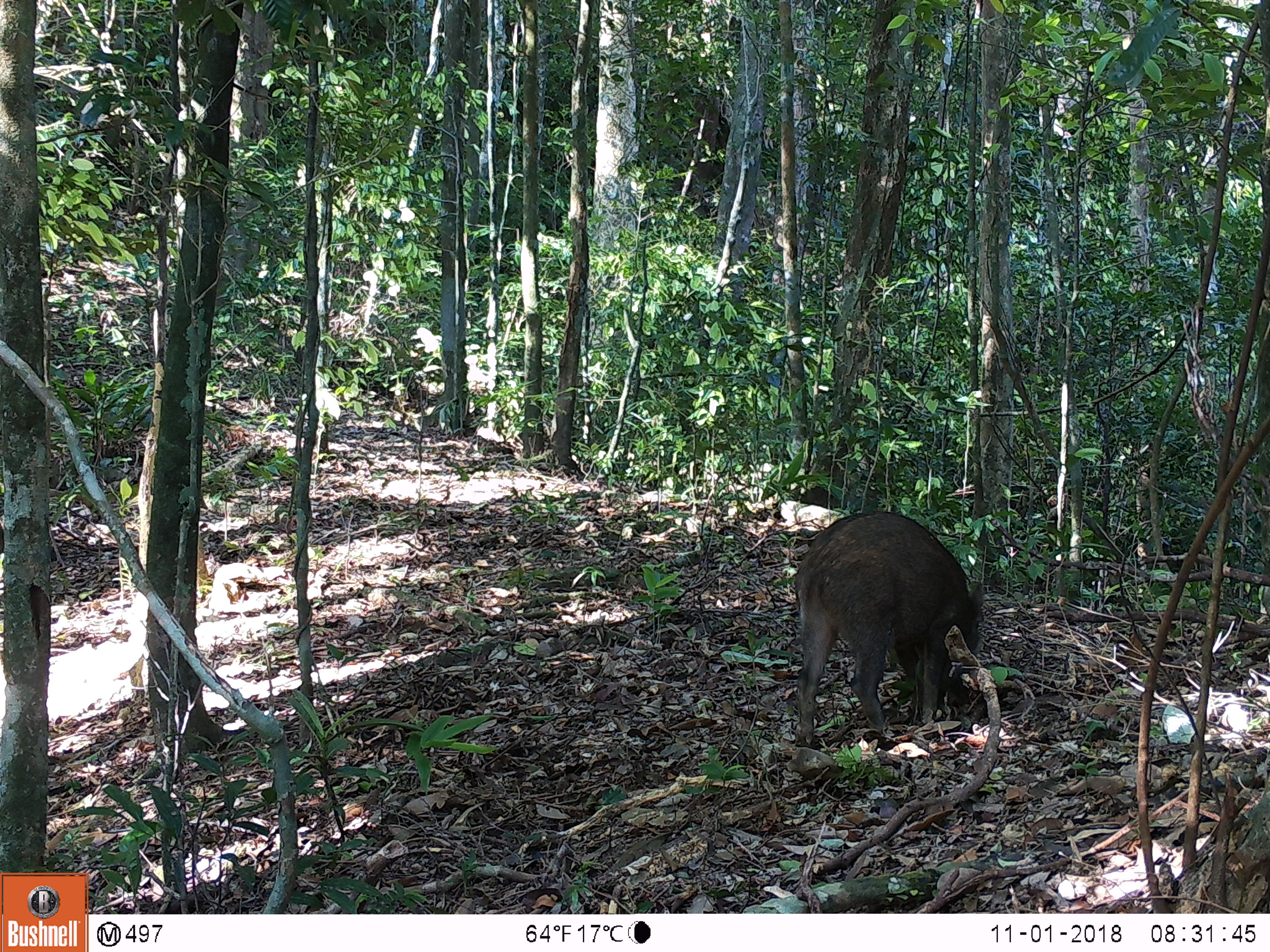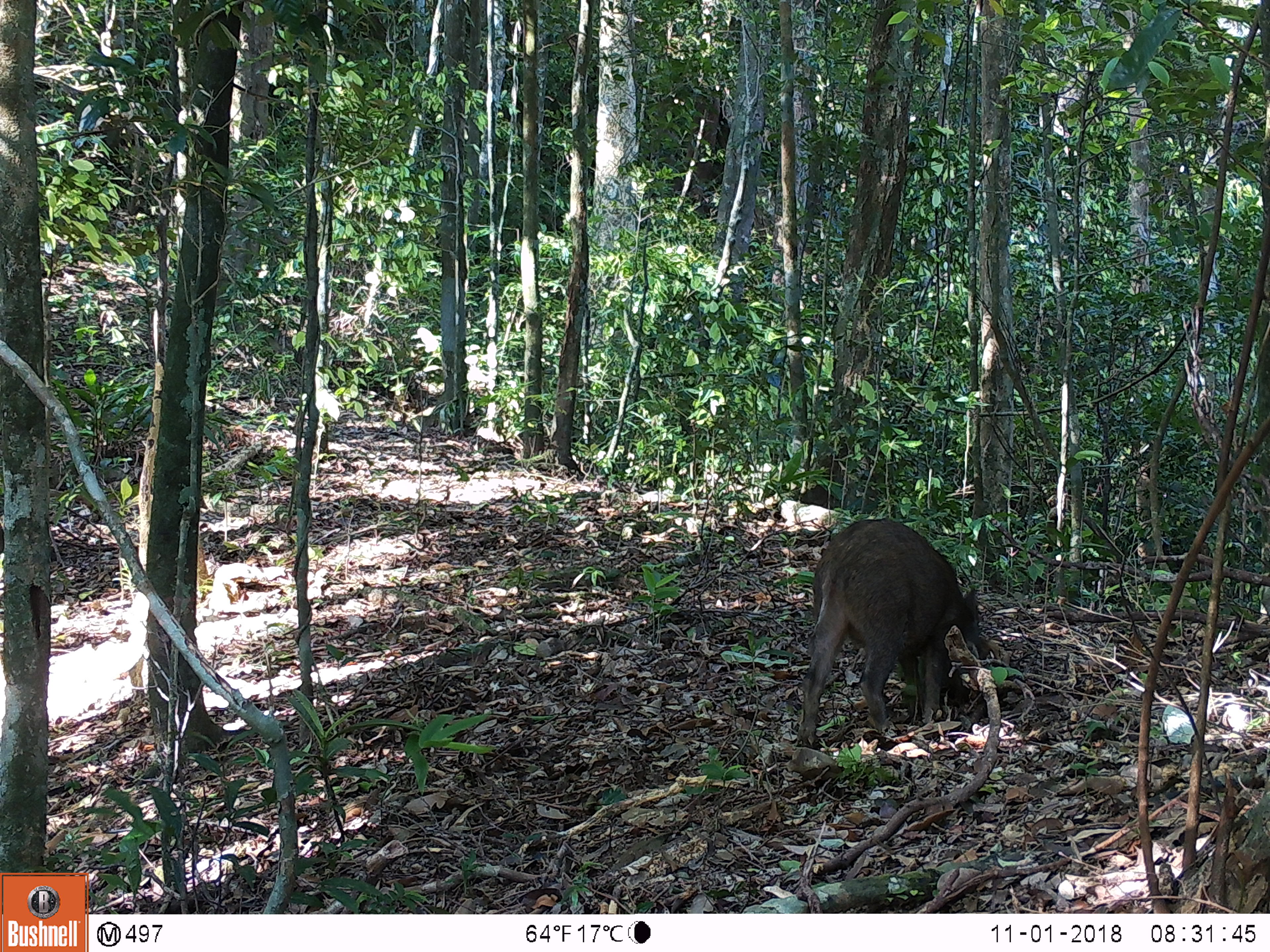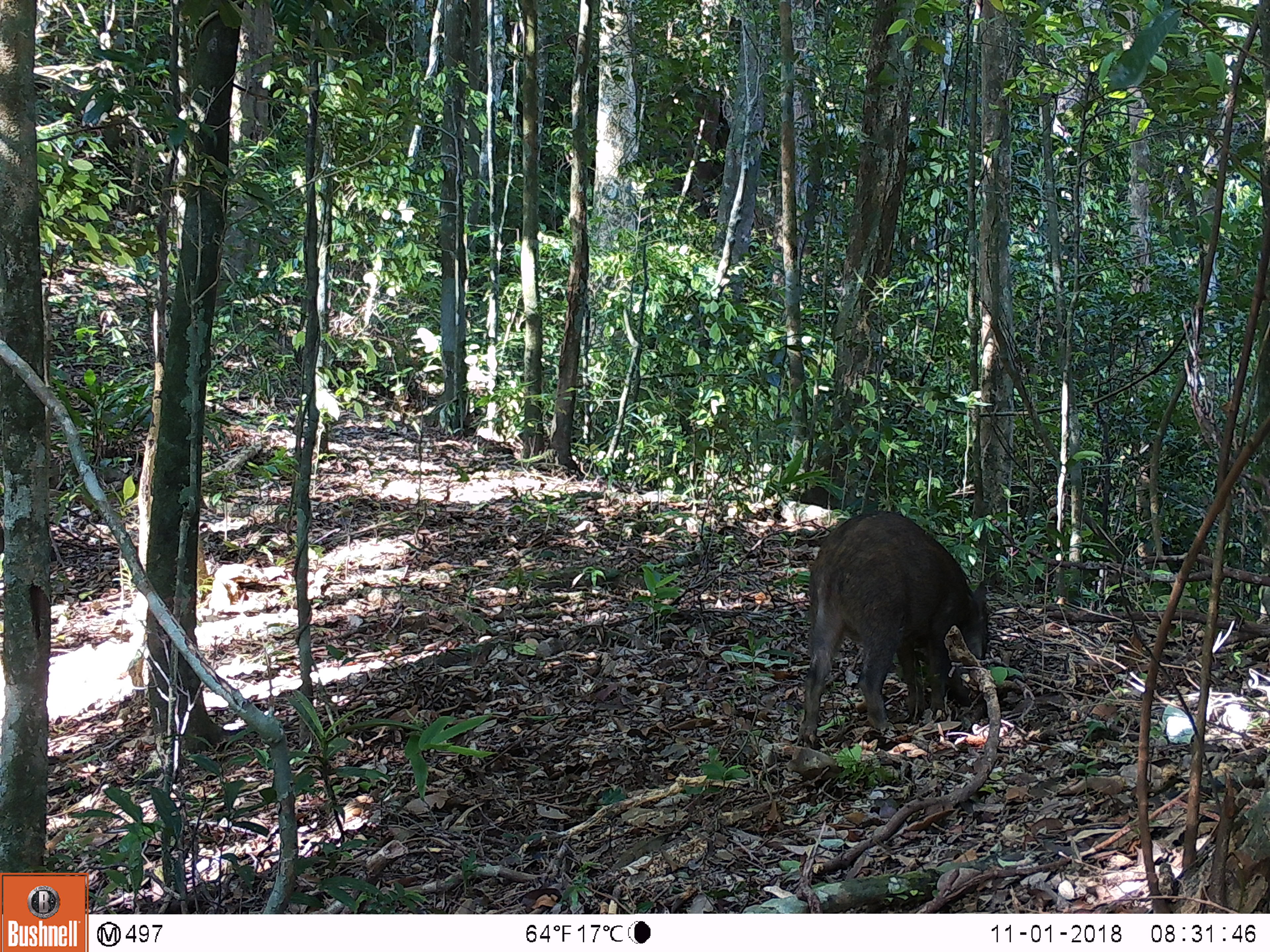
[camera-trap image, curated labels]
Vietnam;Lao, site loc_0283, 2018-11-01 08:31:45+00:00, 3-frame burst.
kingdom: Animalia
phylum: Chordata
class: Mammalia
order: Artiodactyla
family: Suidae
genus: Sus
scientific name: Sus scrofa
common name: eurasian wild pig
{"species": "eurasian wild pig (Sus scrofa)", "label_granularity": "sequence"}